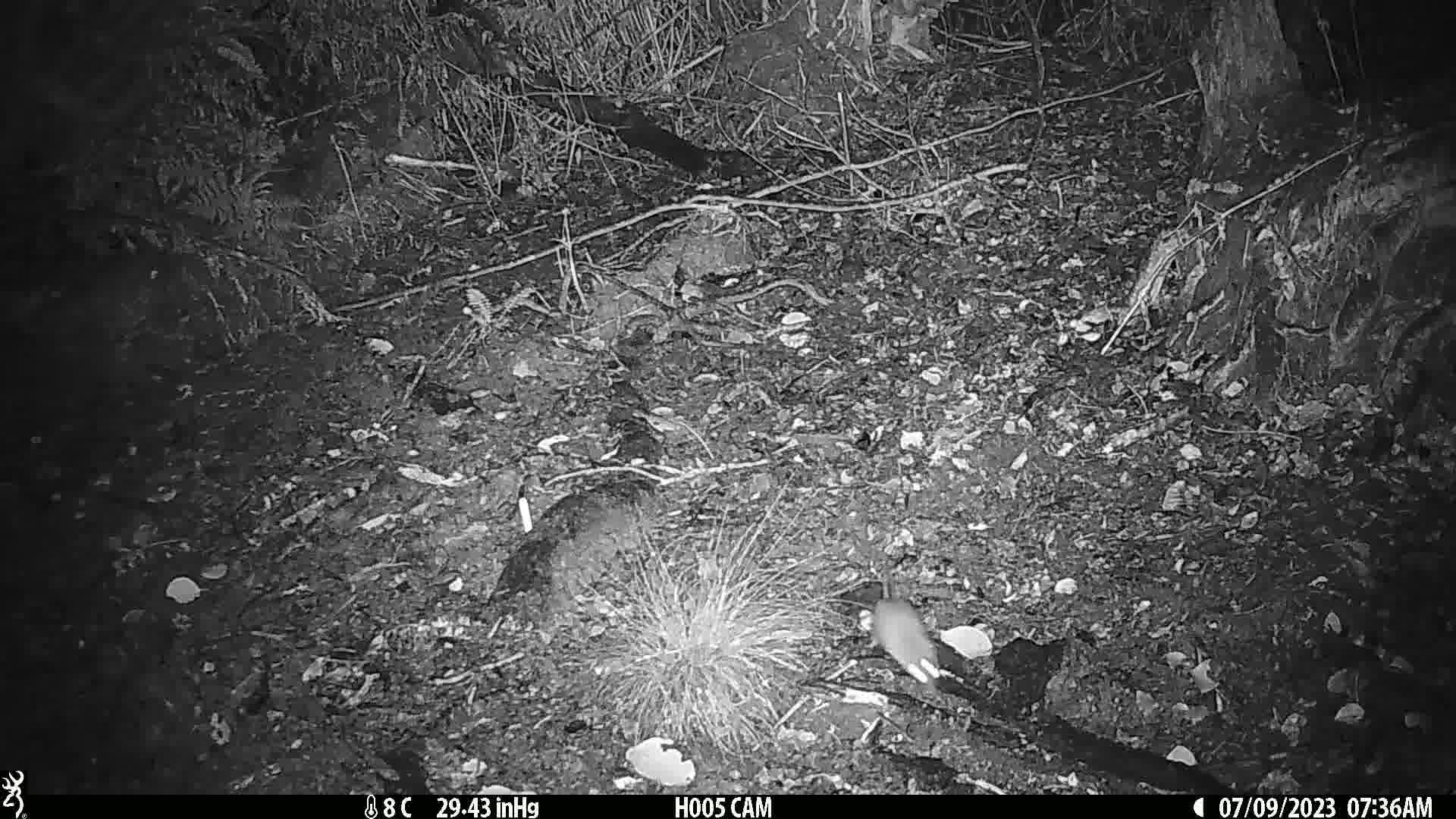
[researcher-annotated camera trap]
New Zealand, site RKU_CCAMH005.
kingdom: Animalia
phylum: Chordata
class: Mammalia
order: Rodentia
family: Muridae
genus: Rattus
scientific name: Rattus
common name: rat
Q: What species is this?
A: Rat (Rattus).